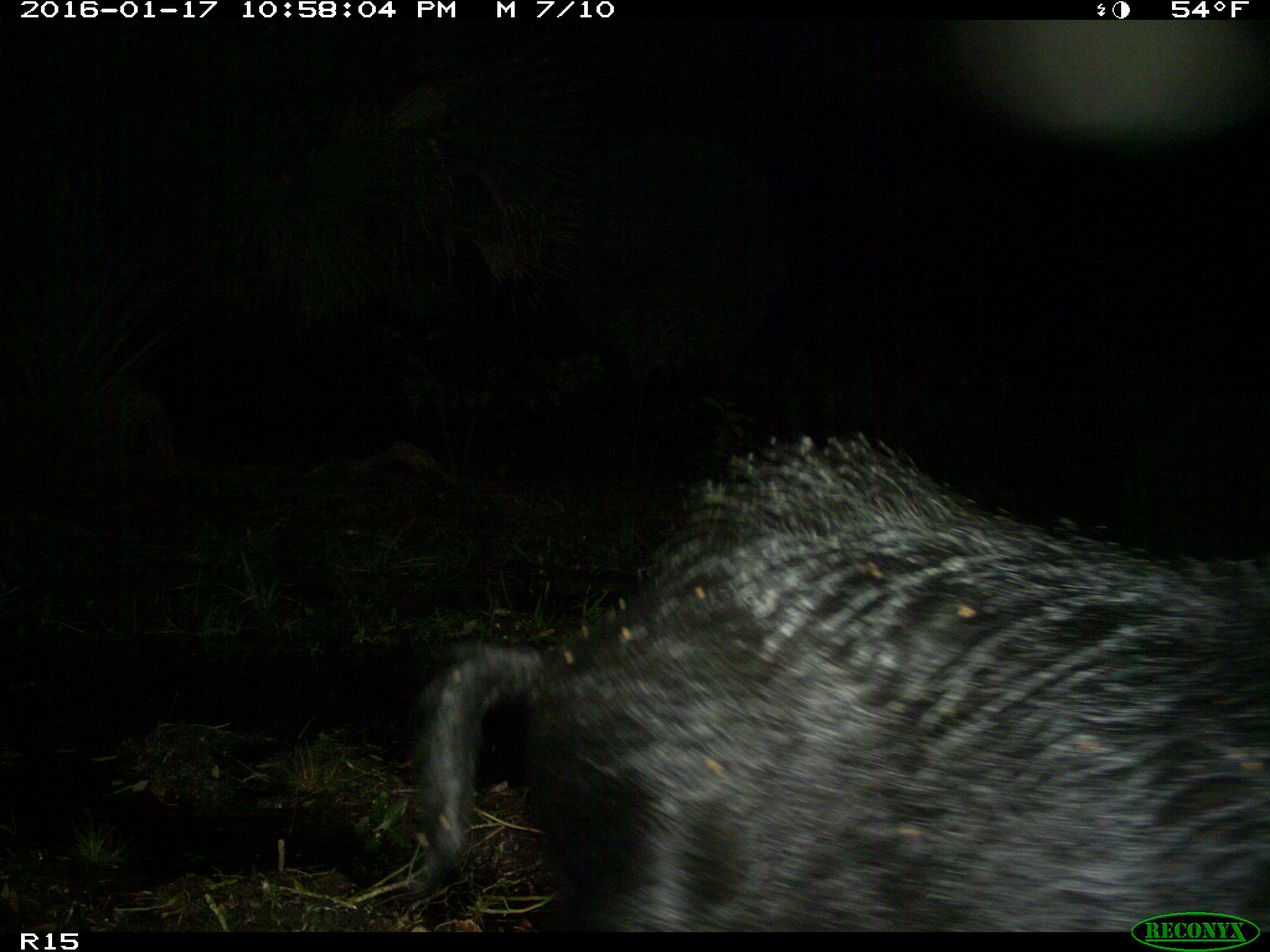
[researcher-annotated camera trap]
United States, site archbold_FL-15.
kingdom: Animalia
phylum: Chordata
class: Mammalia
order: Artiodactyla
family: Suidae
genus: Sus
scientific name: Sus scrofa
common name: wild boar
Sus scrofa (wild boar).